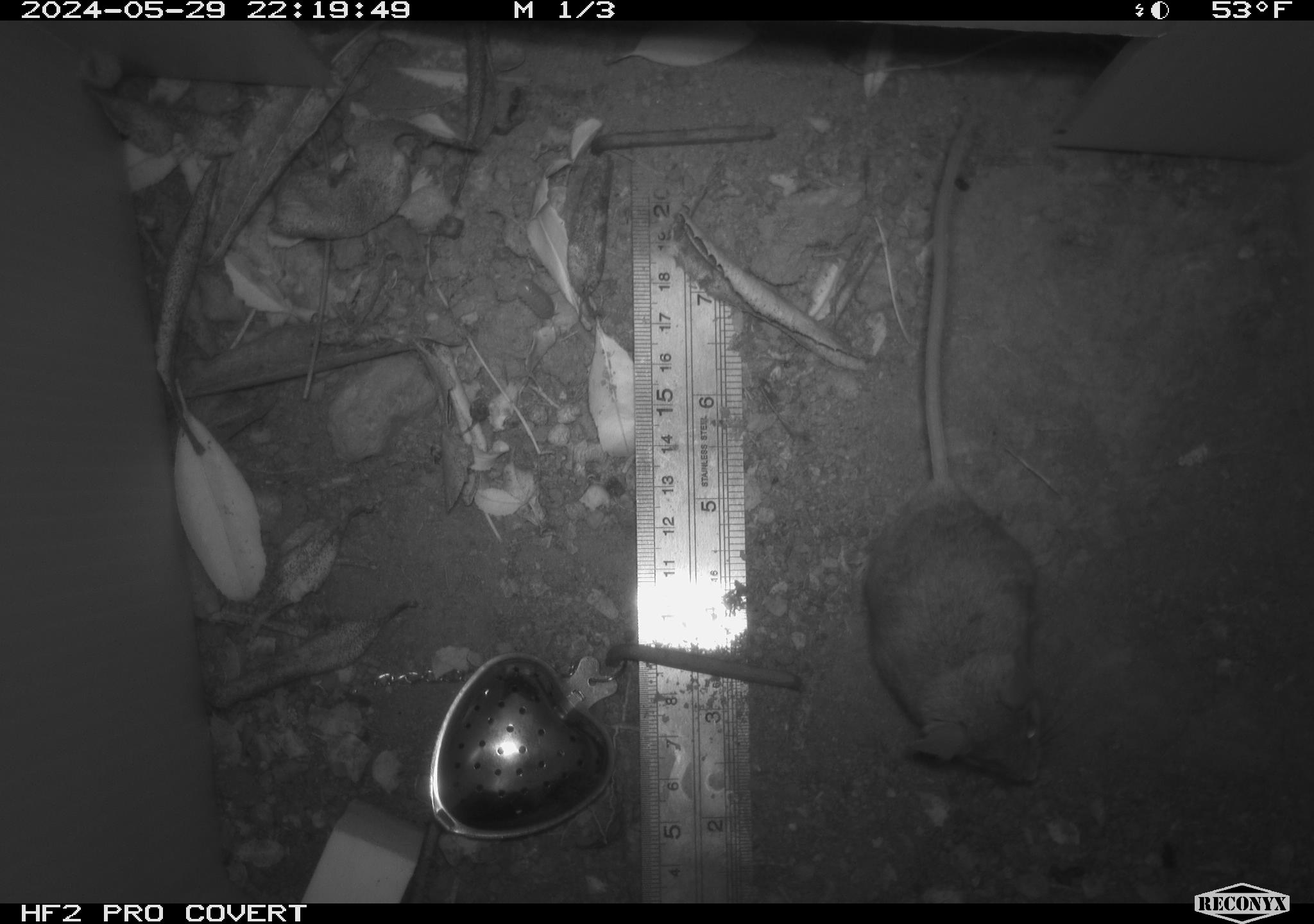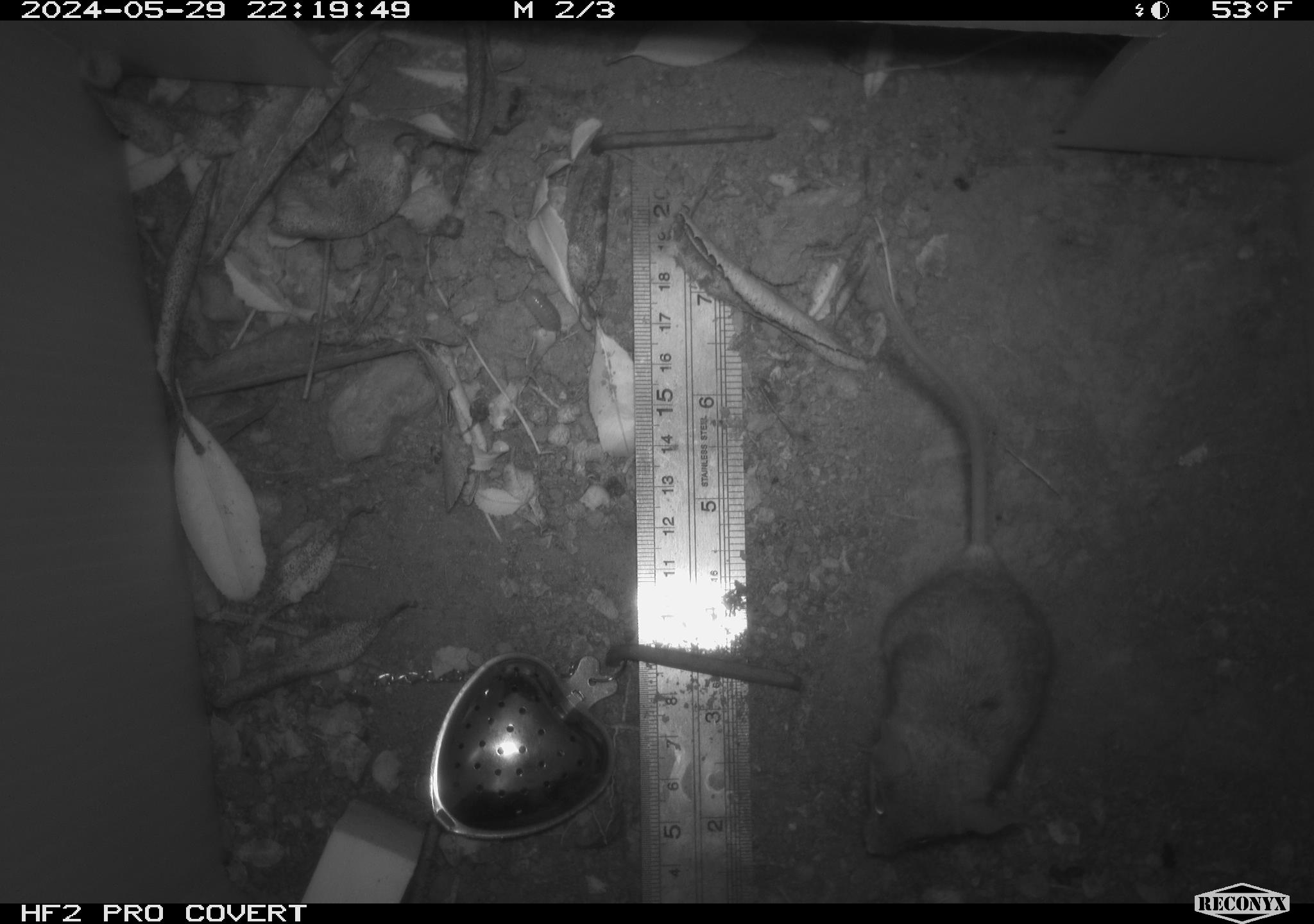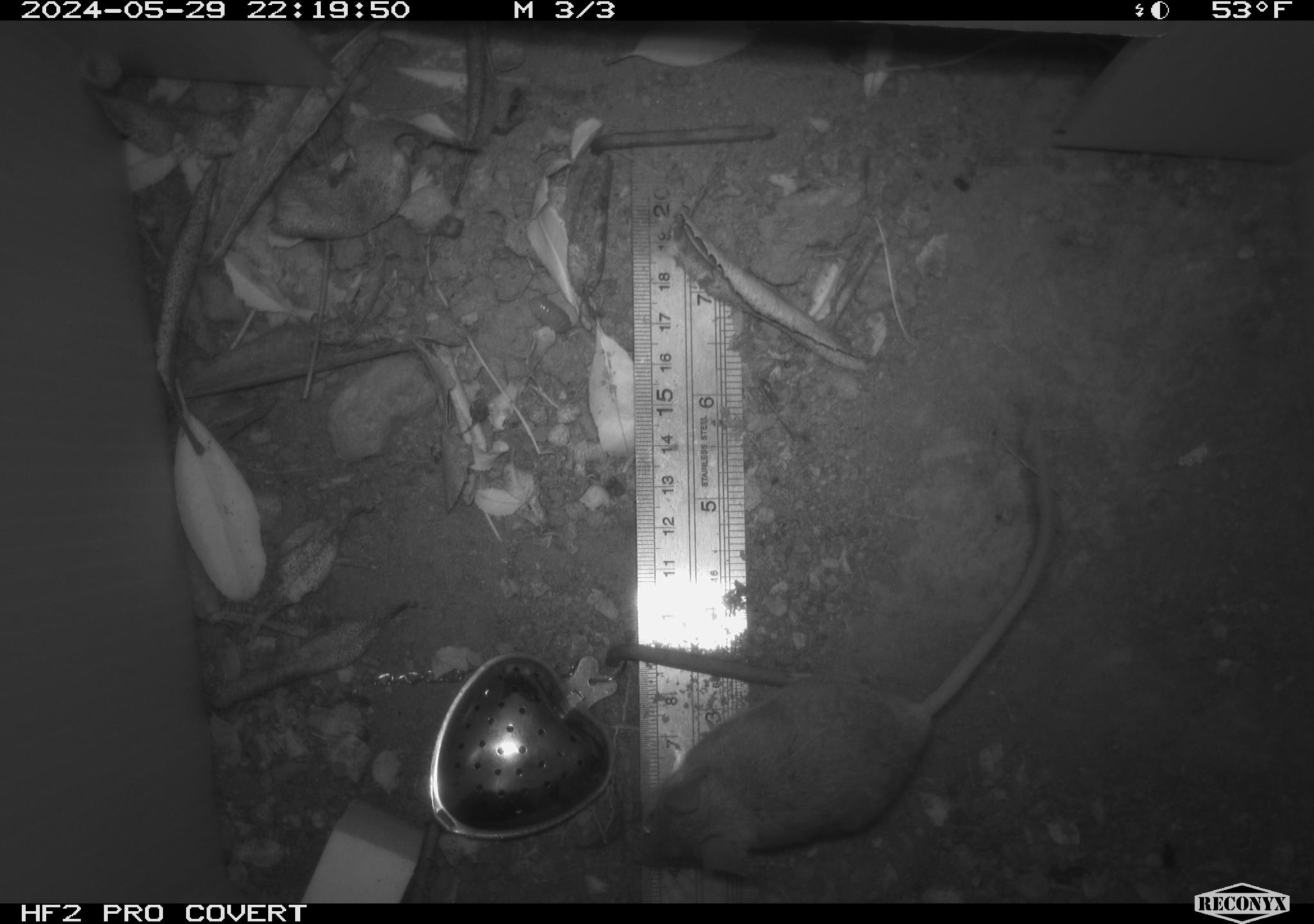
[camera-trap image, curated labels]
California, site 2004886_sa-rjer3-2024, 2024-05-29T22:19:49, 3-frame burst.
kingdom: Animalia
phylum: Chordata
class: Mammalia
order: Rodentia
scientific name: Rodentia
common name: mouse species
Mouse species (Rodentia).